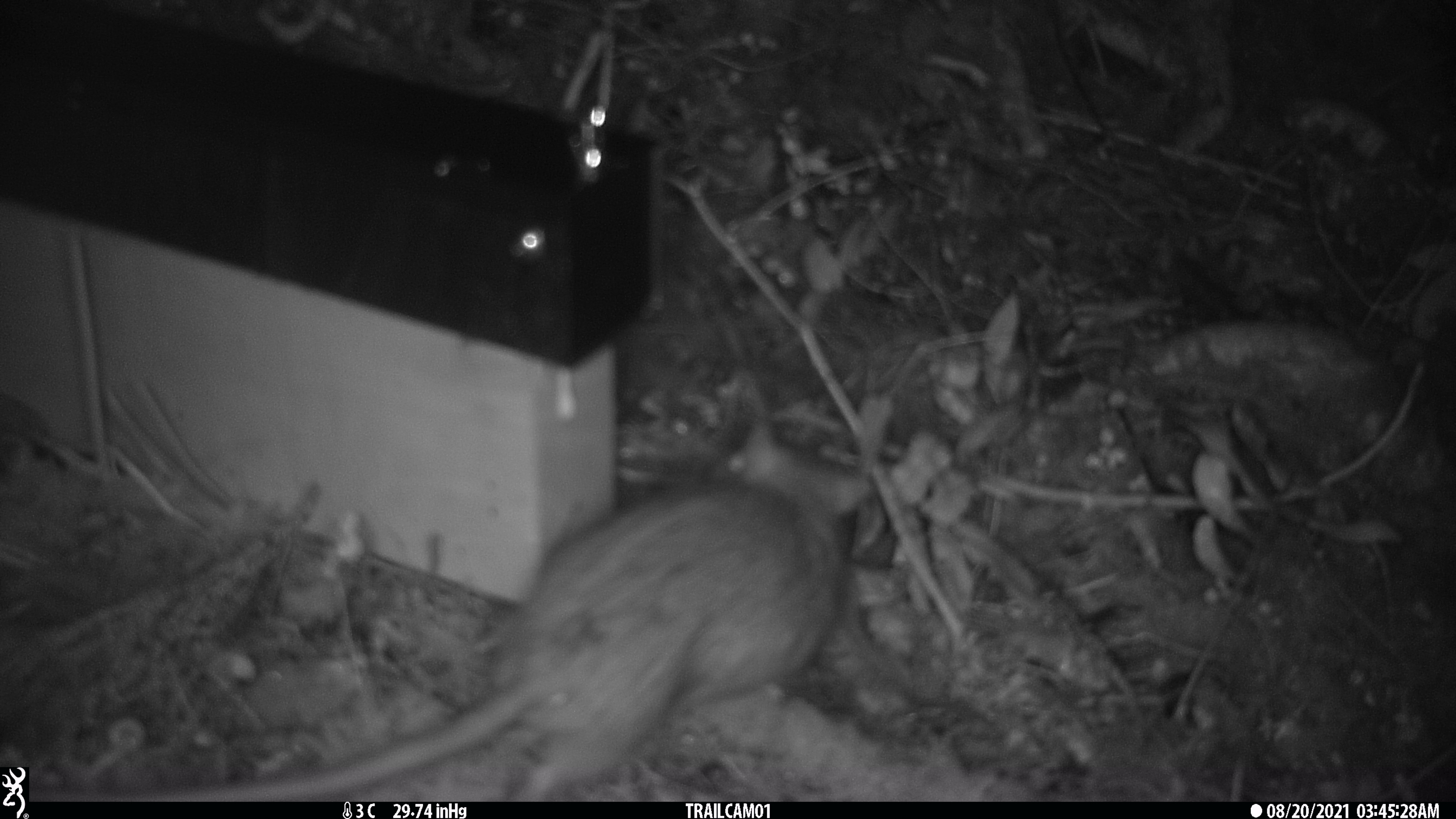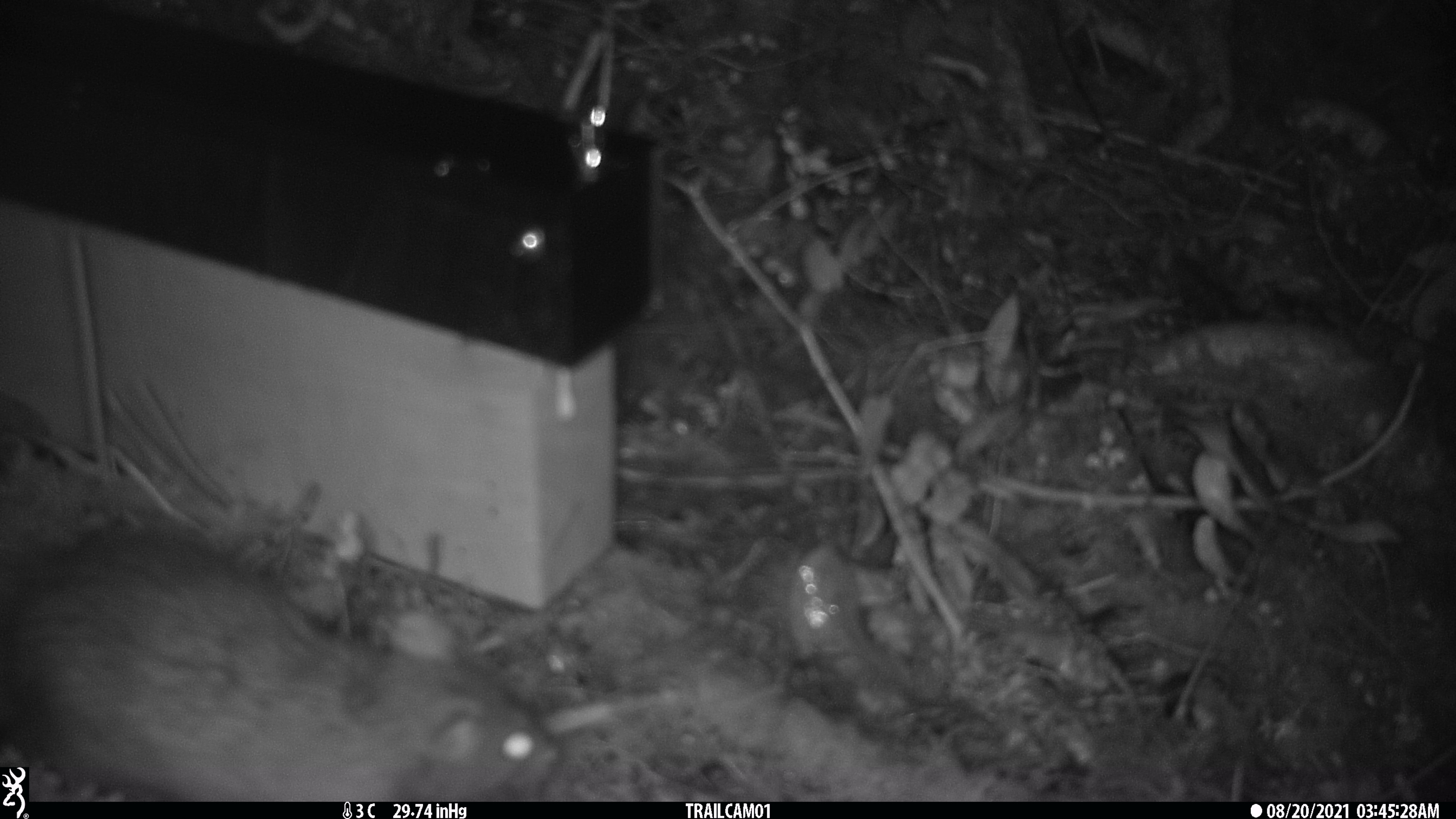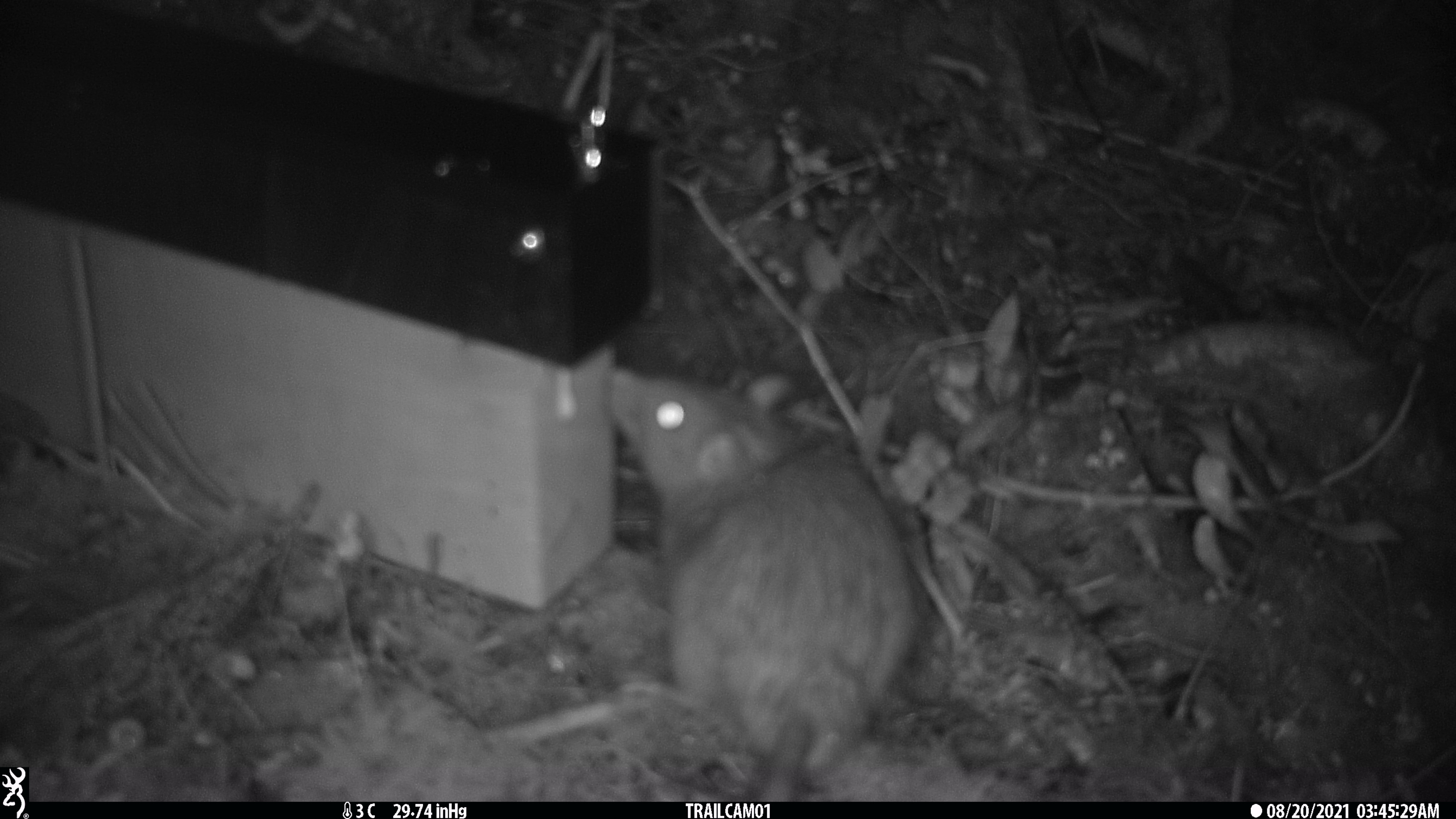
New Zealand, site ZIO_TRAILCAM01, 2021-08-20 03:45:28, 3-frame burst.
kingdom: Animalia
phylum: Chordata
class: Mammalia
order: Rodentia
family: Muridae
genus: Rattus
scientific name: Rattus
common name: rat